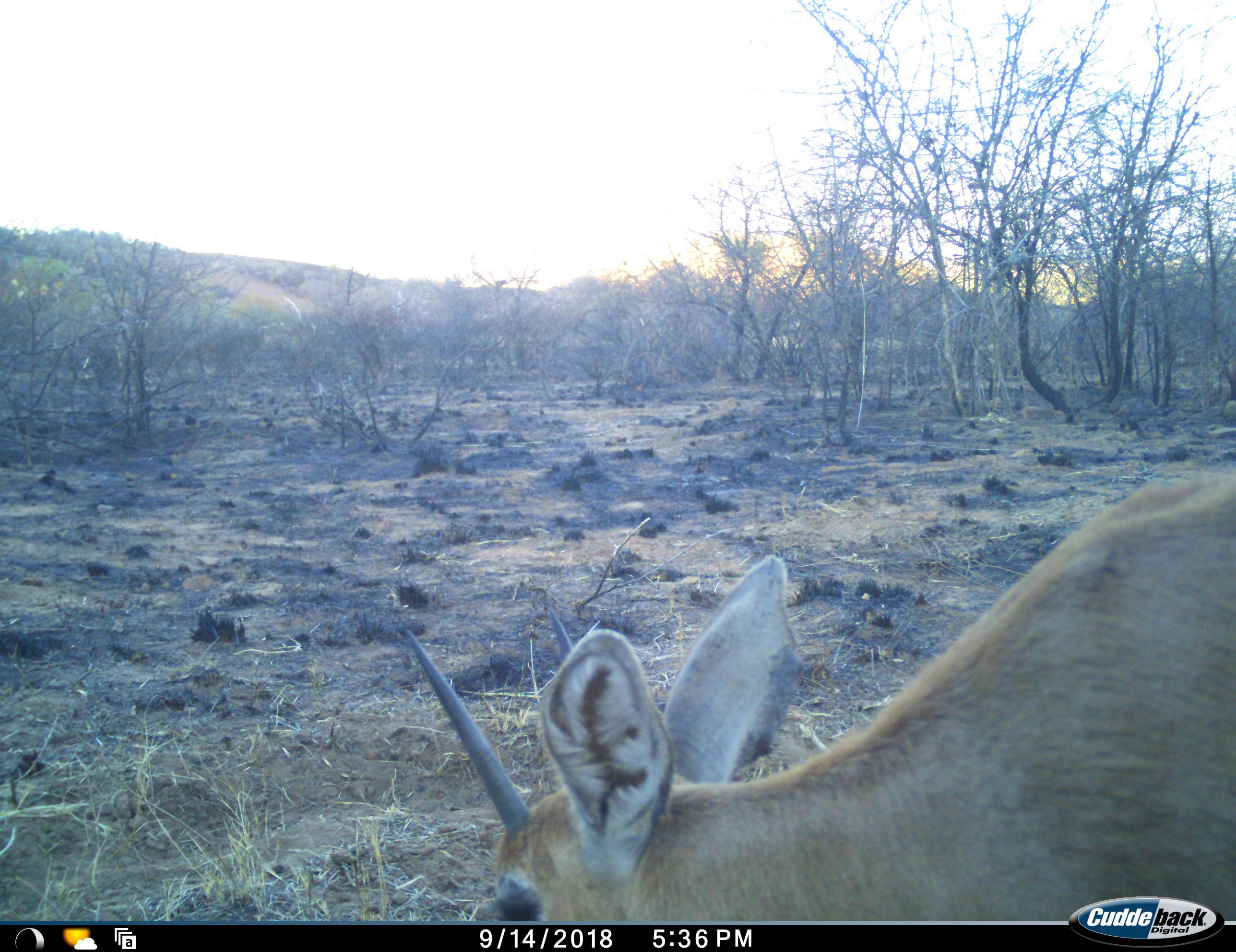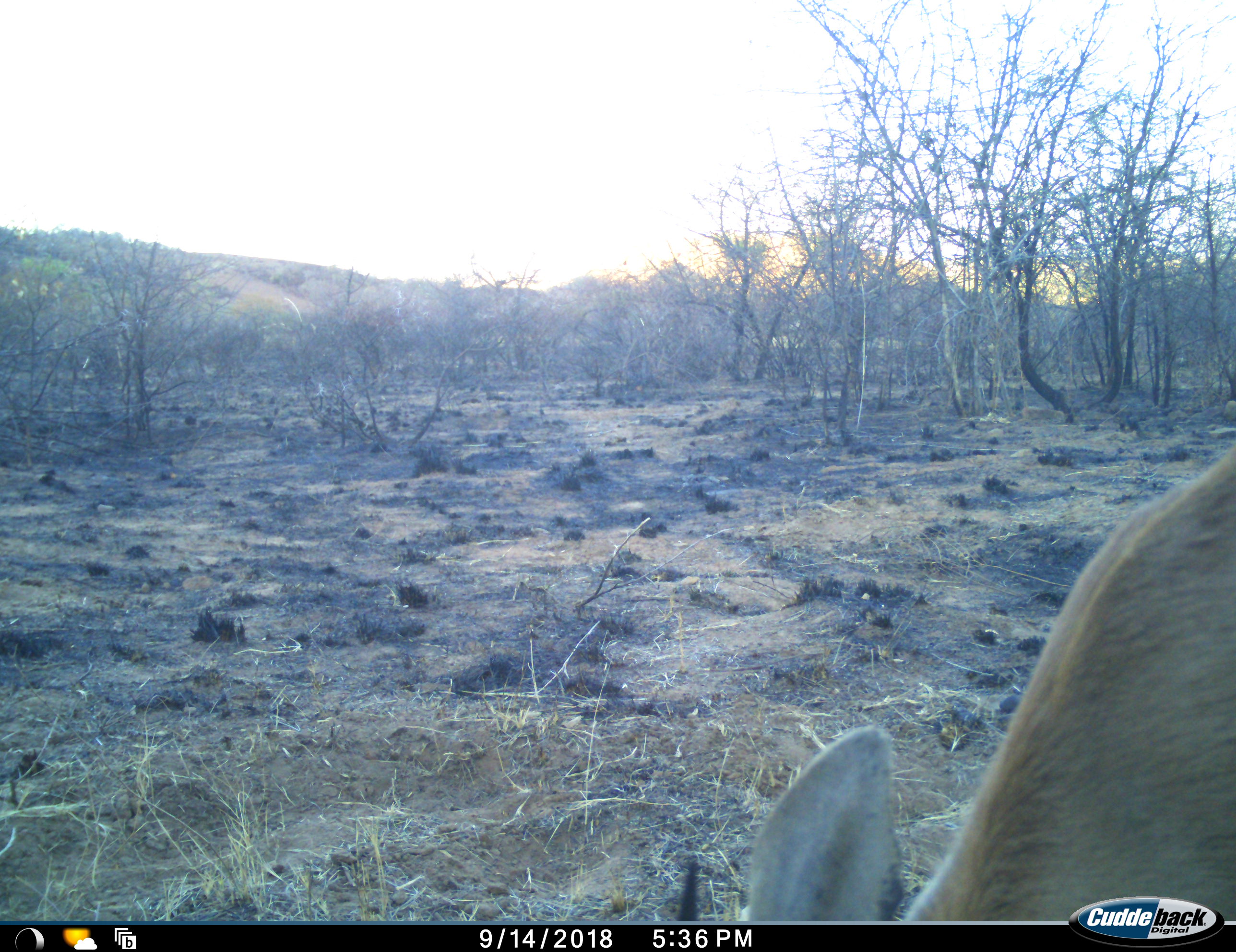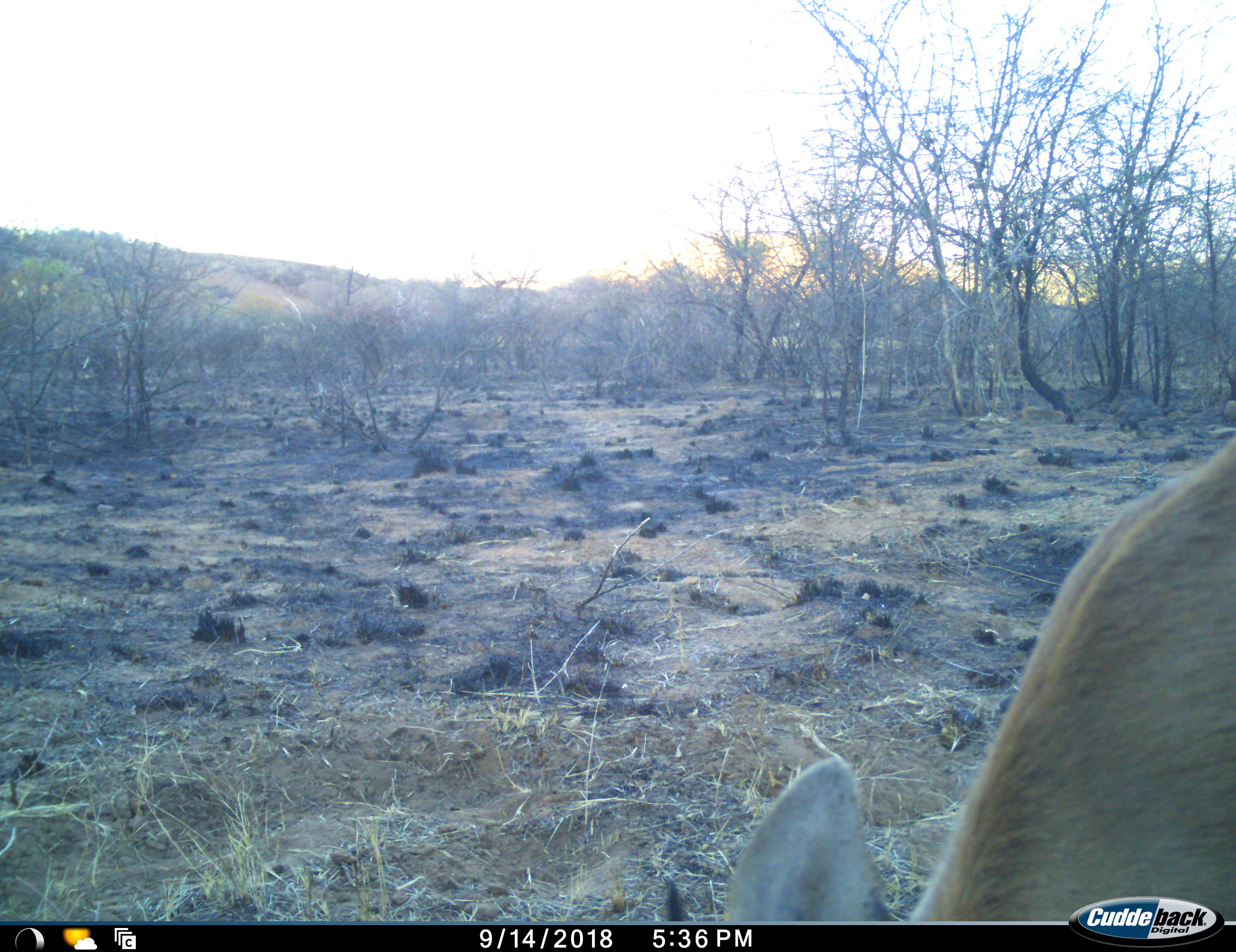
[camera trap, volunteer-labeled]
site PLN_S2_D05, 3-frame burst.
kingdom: Animalia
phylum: Chordata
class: Mammalia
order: Artiodactyla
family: Bovidae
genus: Raphicerus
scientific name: Raphicerus campestris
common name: steenbok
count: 1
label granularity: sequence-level